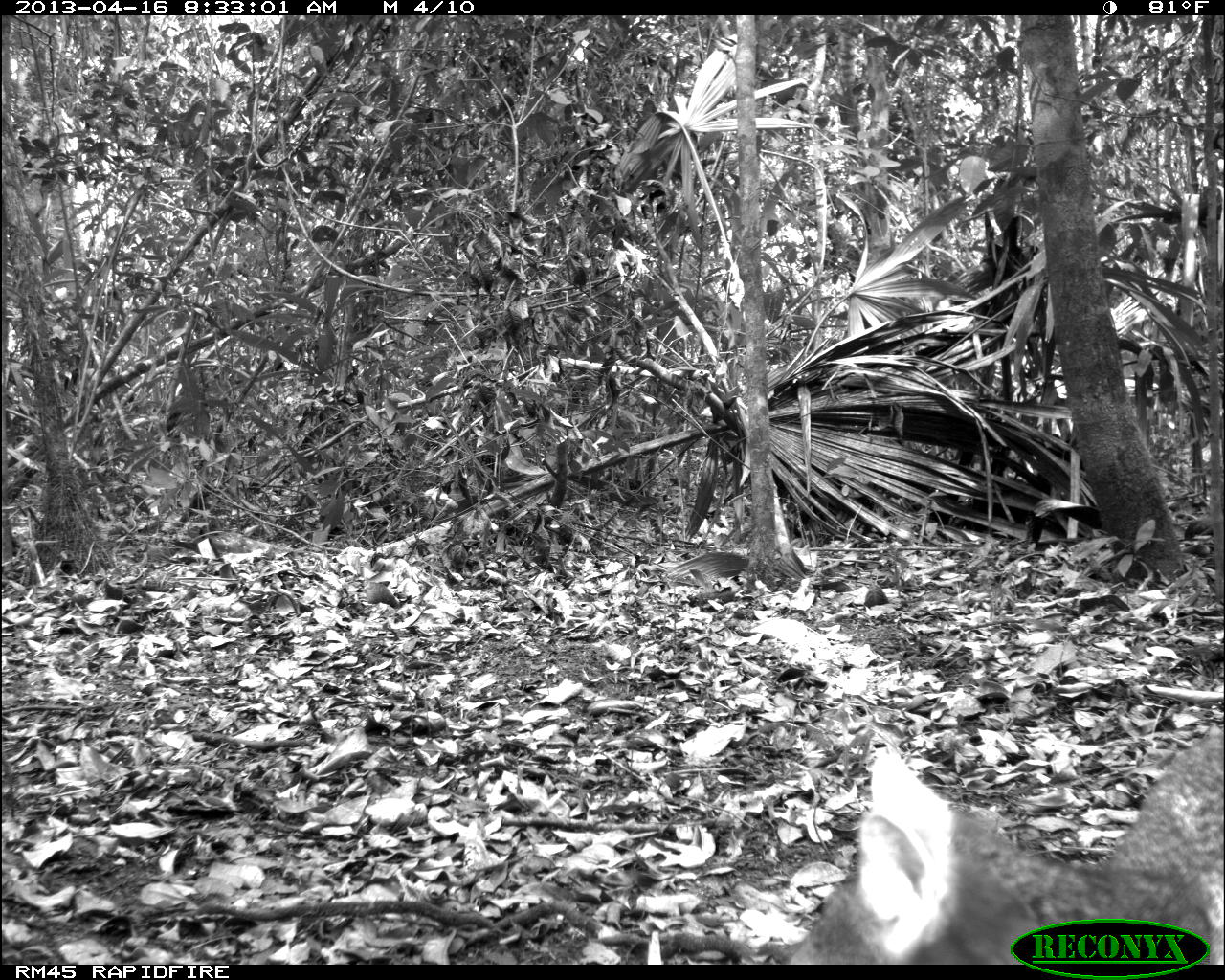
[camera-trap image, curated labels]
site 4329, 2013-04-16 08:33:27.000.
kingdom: Animalia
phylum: Chordata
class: Mammalia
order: Carnivora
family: Canidae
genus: Urocyon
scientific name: Urocyon cinereoargenteus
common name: gray fox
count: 1